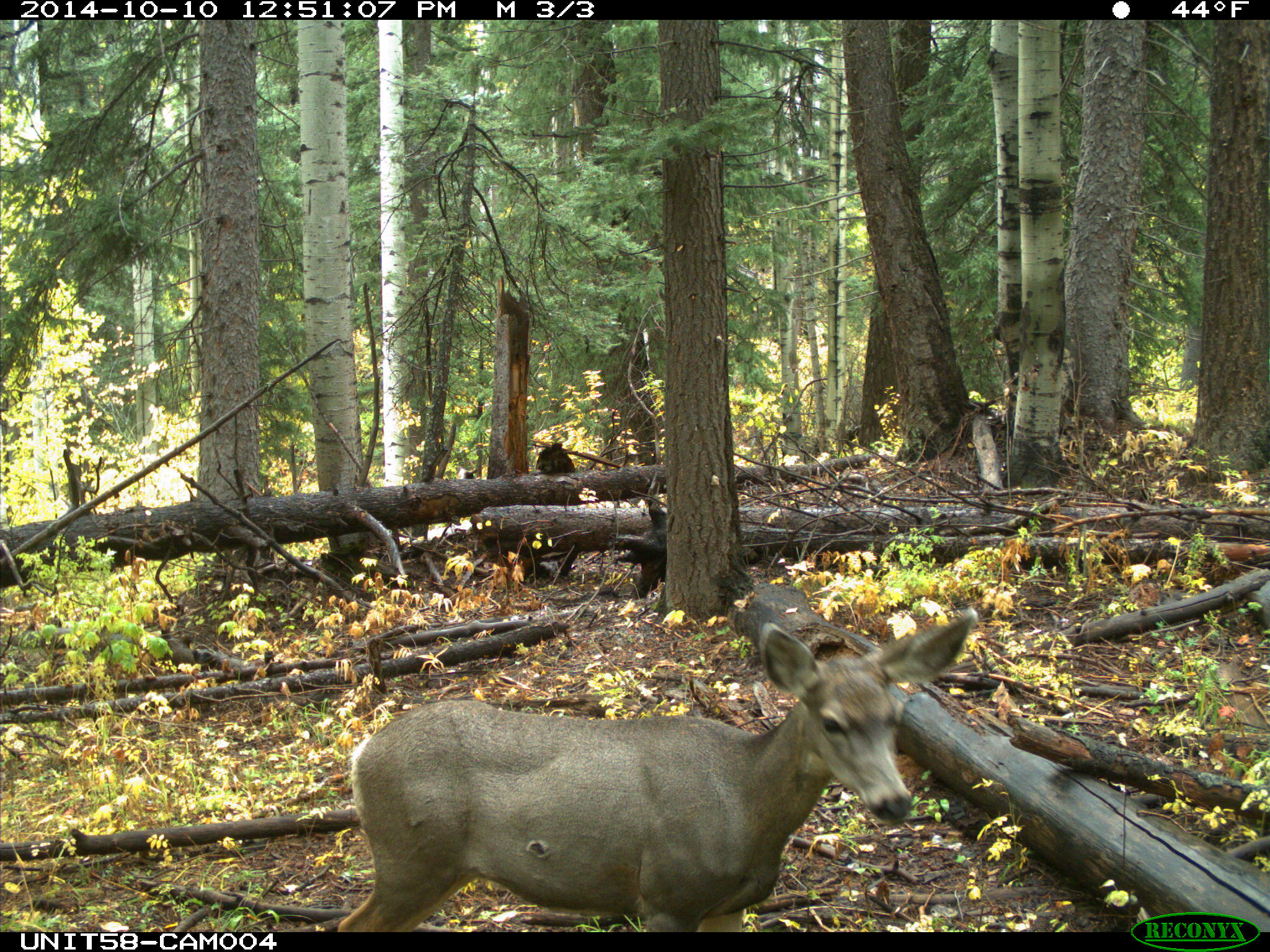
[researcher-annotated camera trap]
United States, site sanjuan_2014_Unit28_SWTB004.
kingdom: Animalia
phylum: Chordata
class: Mammalia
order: Artiodactyla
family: Cervidae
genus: Odocoileus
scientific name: Odocoileus hemionus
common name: mule deer